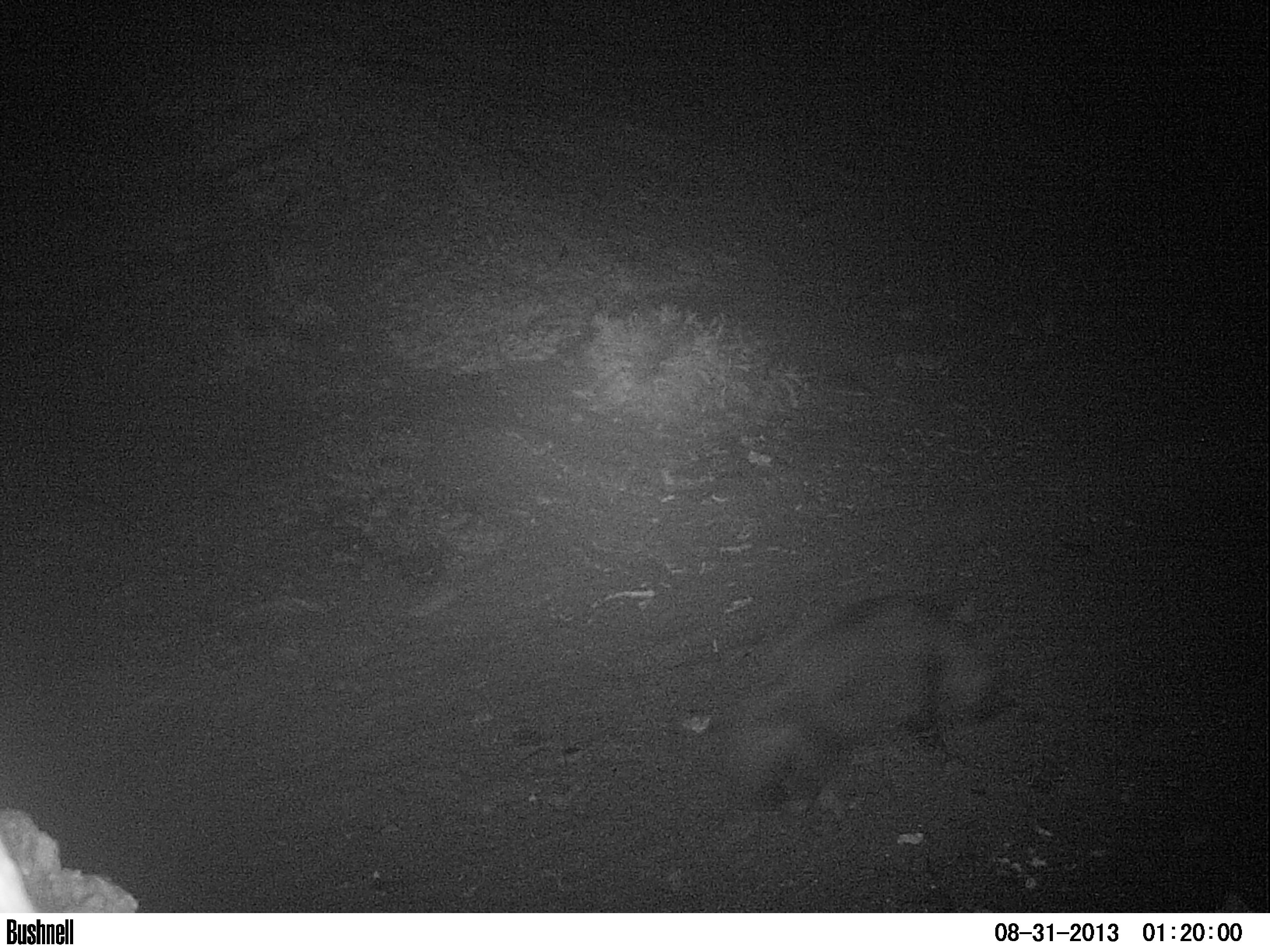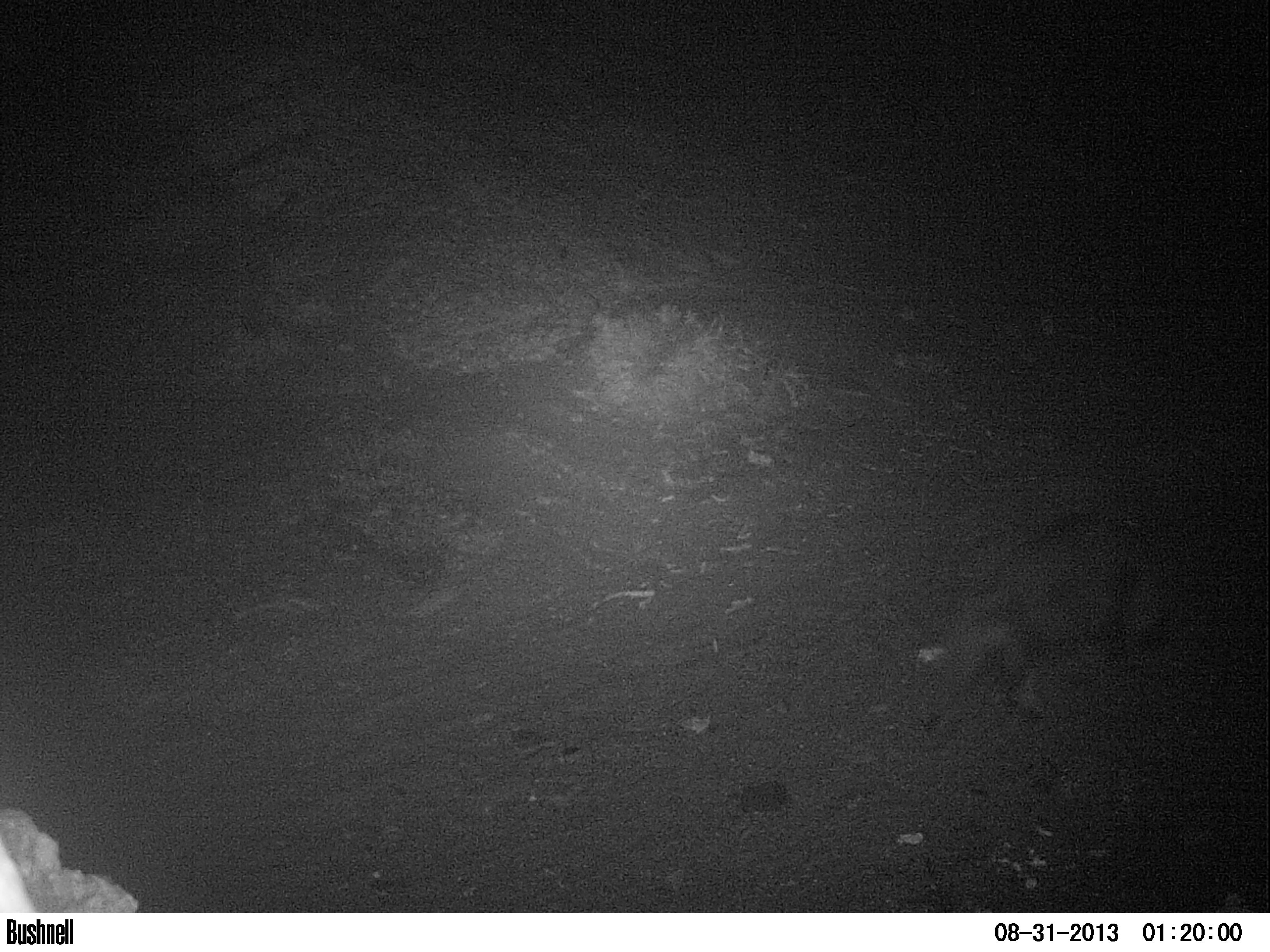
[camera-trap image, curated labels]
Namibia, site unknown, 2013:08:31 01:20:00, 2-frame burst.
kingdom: Animalia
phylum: Chordata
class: Mammalia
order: Carnivora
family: Hyaenidae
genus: Parahyaena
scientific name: Parahyaena brunnea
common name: brown hyena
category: hyaena brunnea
Hyaena brunnea (brown hyena) (Parahyaena brunnea).